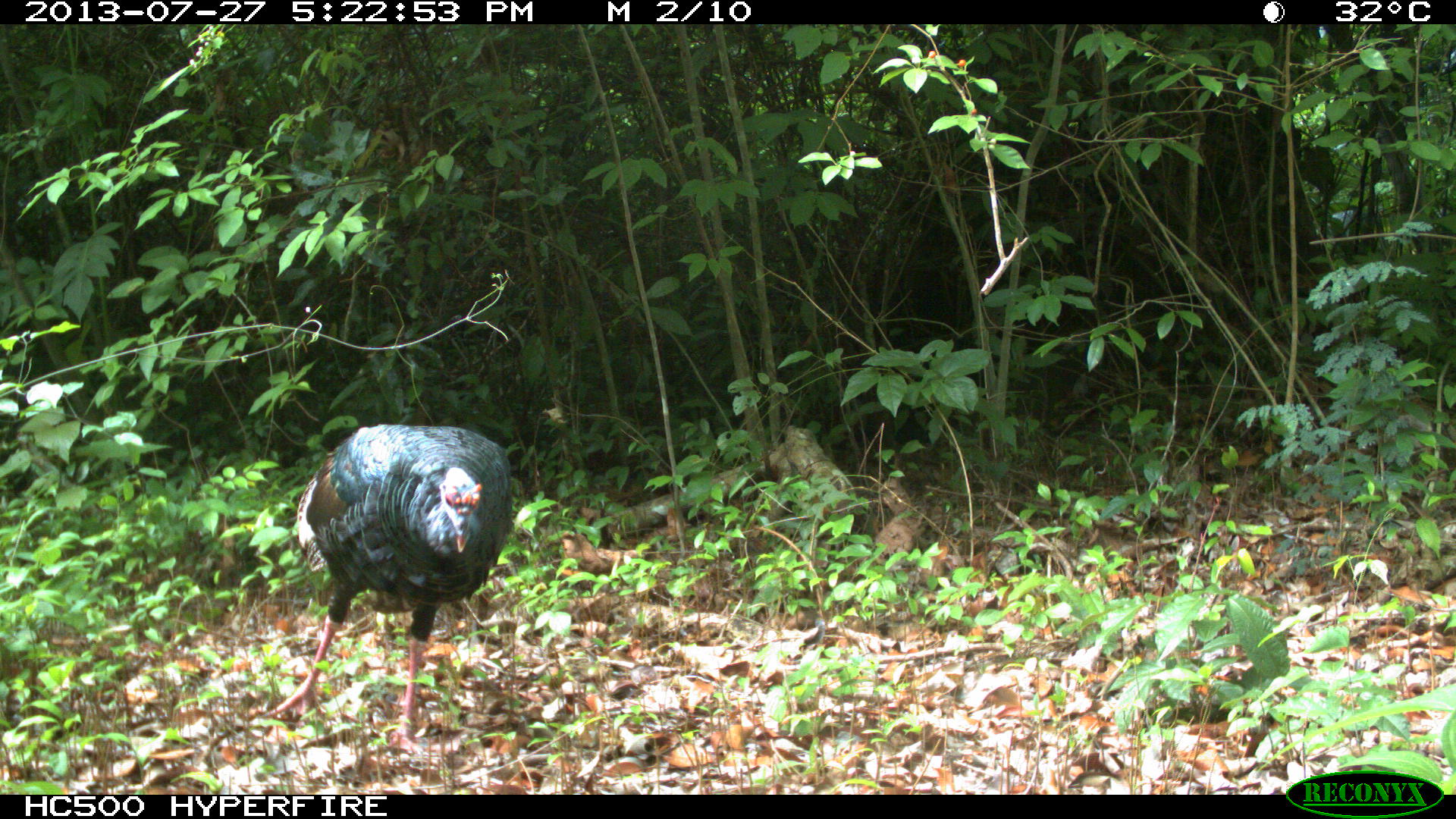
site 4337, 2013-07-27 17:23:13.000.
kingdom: Animalia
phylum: Chordata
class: Aves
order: Galliformes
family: Phasianidae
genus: Meleagris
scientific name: Meleagris ocellata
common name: ocellated turkey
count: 1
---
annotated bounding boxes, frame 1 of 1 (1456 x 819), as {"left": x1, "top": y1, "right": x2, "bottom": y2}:
meleagris ocellata: {"left": 260, "top": 419, "right": 516, "bottom": 756}